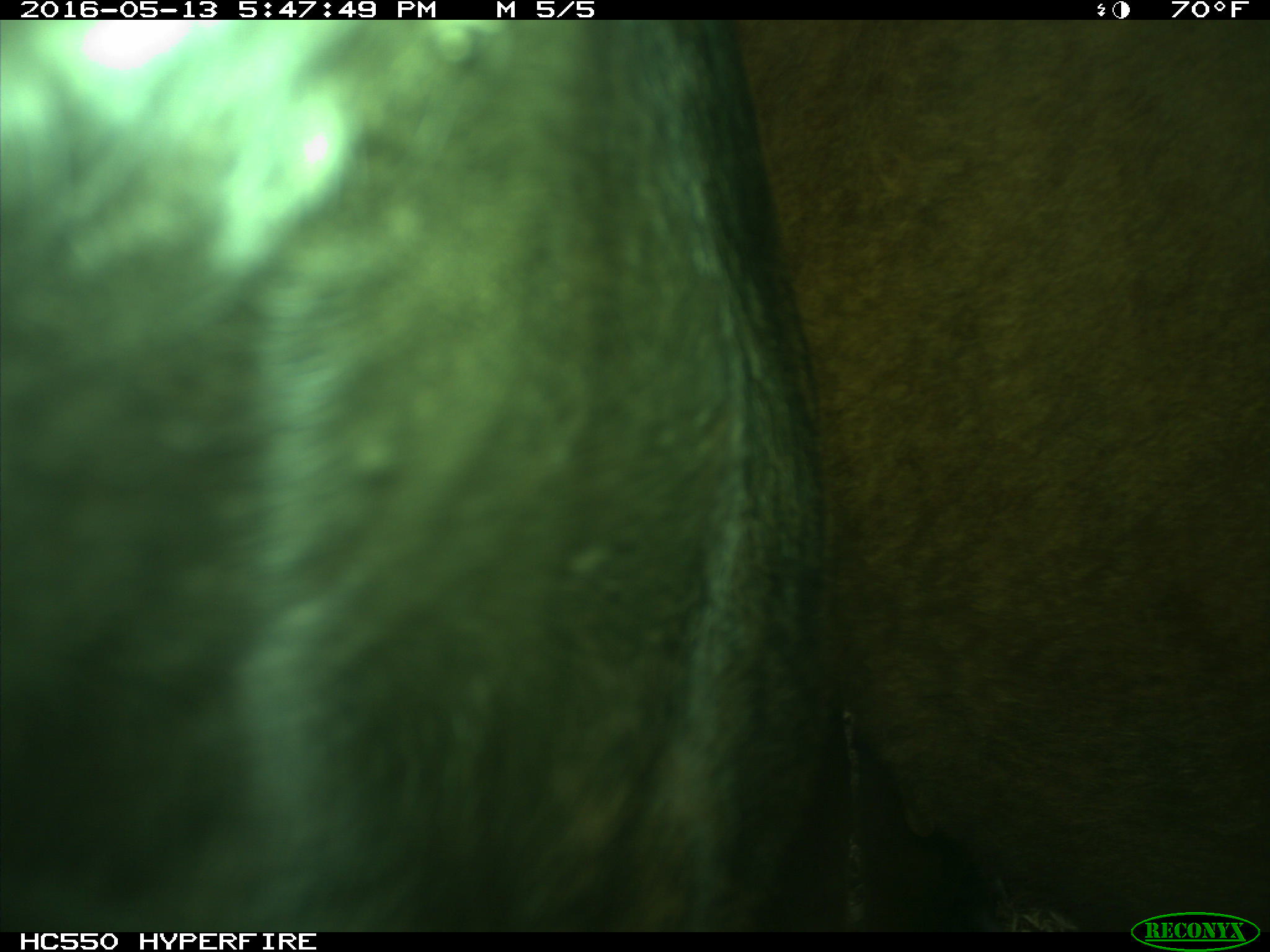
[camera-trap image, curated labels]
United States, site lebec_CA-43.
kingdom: Animalia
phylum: Chordata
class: Mammalia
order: Artiodactyla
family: Bovidae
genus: Bos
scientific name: Bos taurus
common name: domestic cow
Bos taurus (domestic cow).